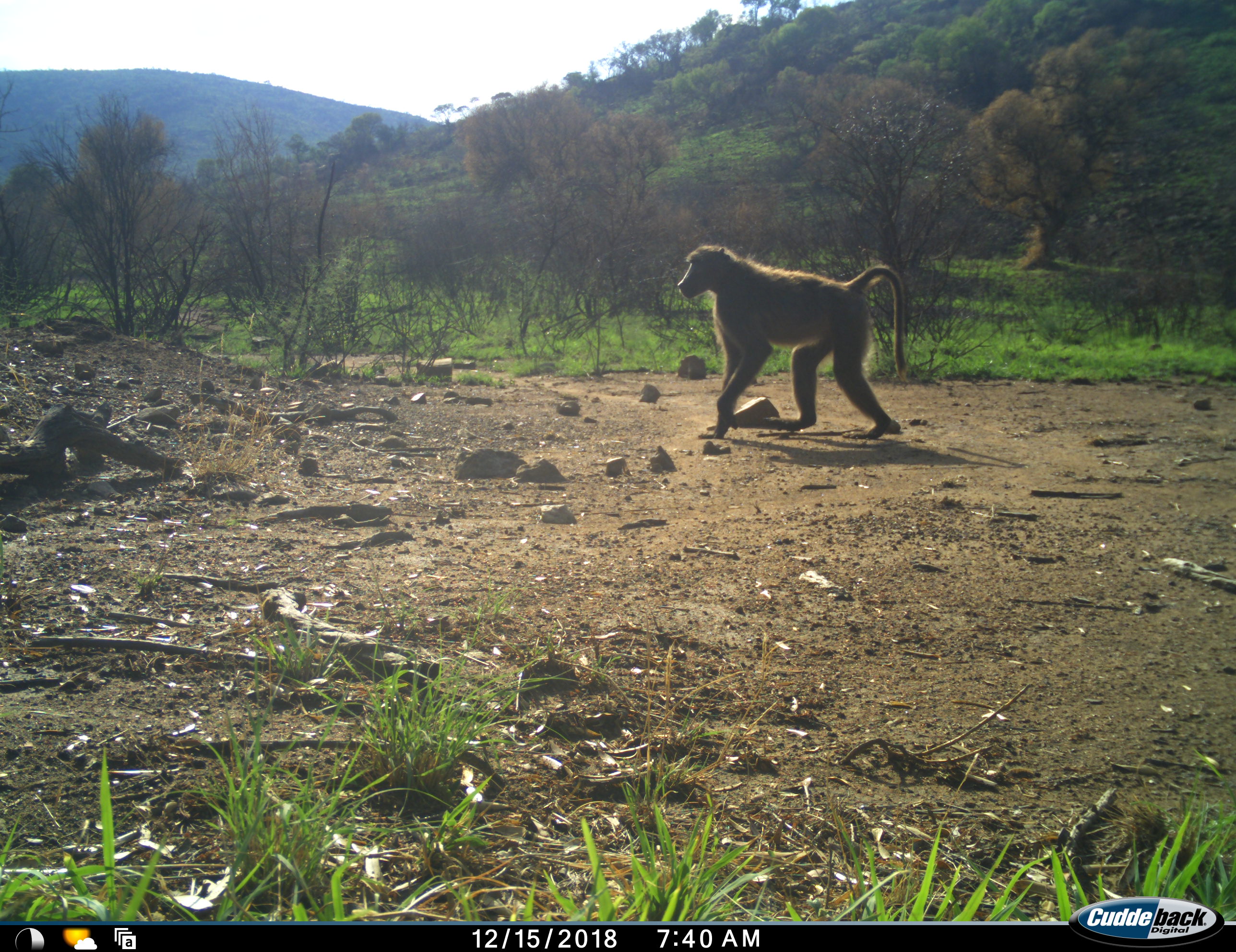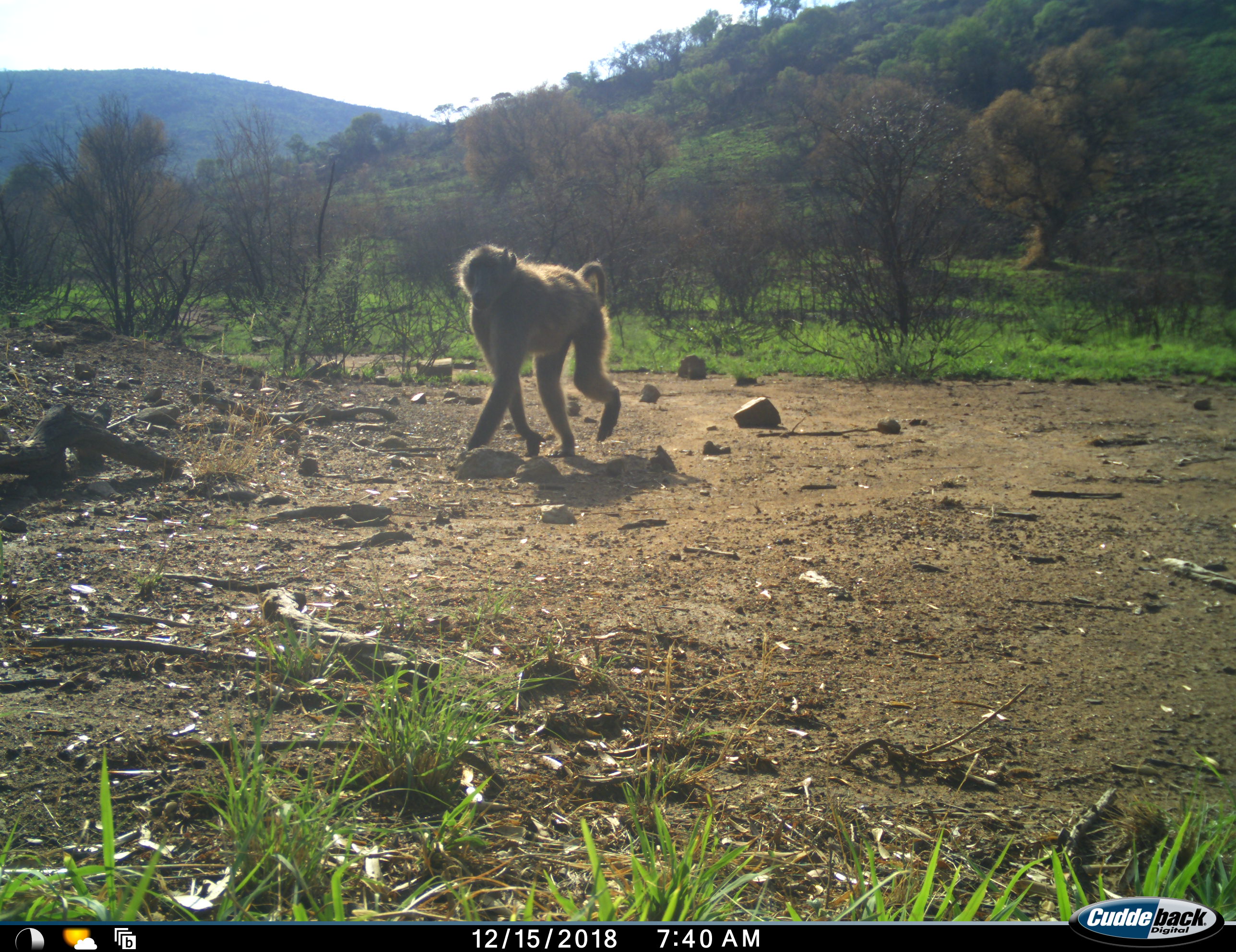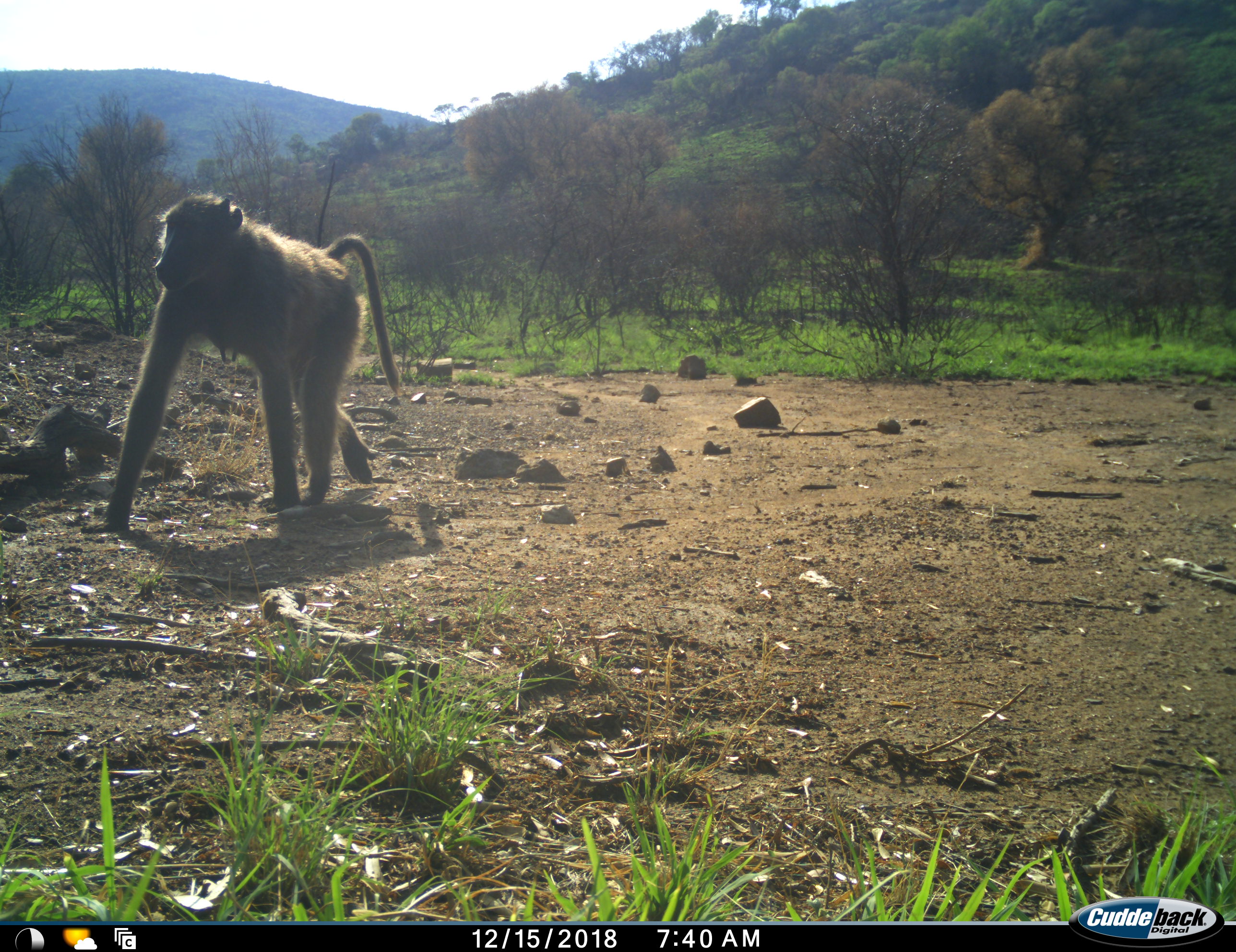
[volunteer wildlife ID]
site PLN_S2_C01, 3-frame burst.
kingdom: Animalia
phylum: Chordata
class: Mammalia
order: Primates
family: Cercopithecidae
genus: Papio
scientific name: Papio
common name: baboon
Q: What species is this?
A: Baboon (Papio).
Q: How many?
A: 1.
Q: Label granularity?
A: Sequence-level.